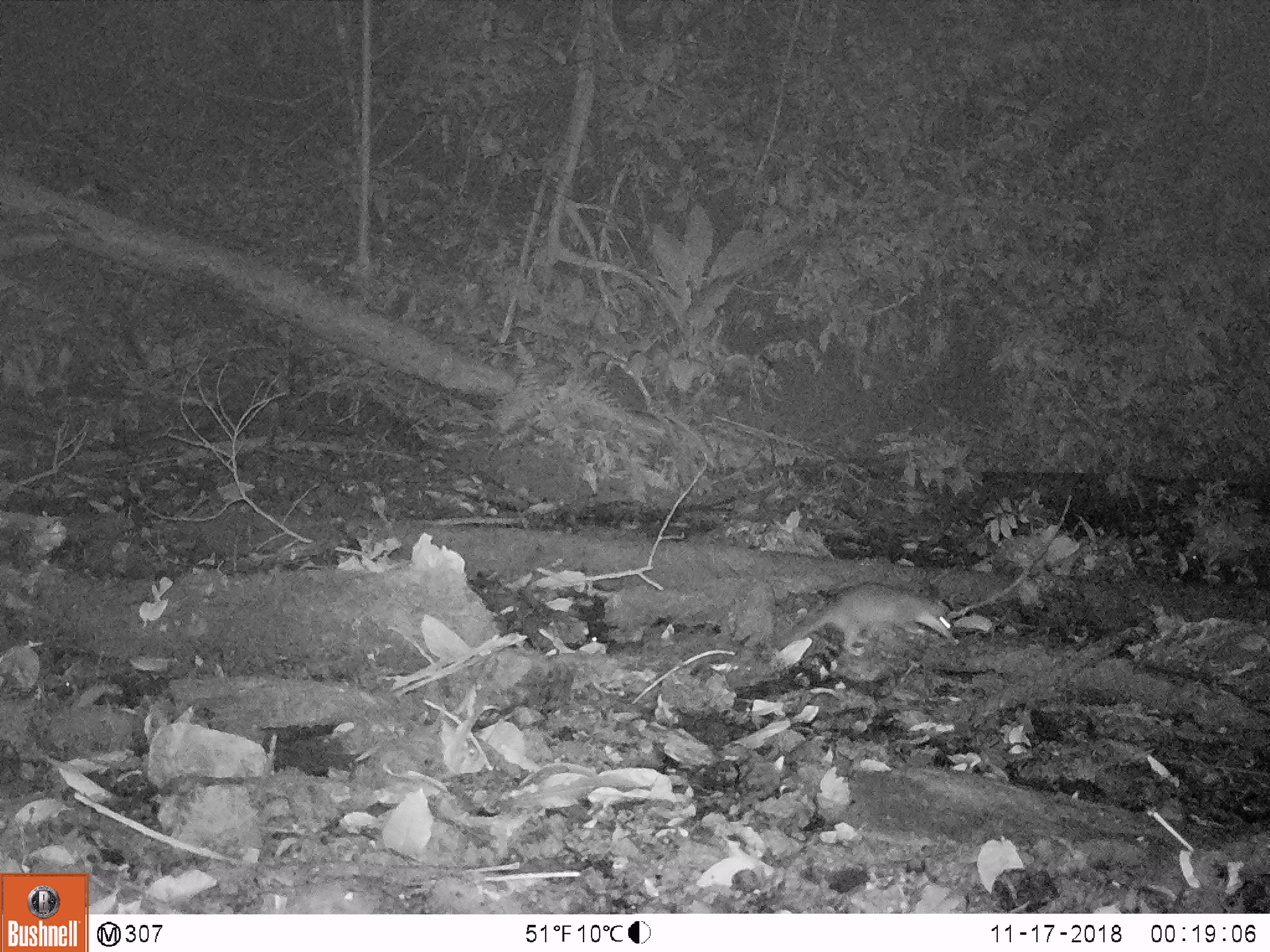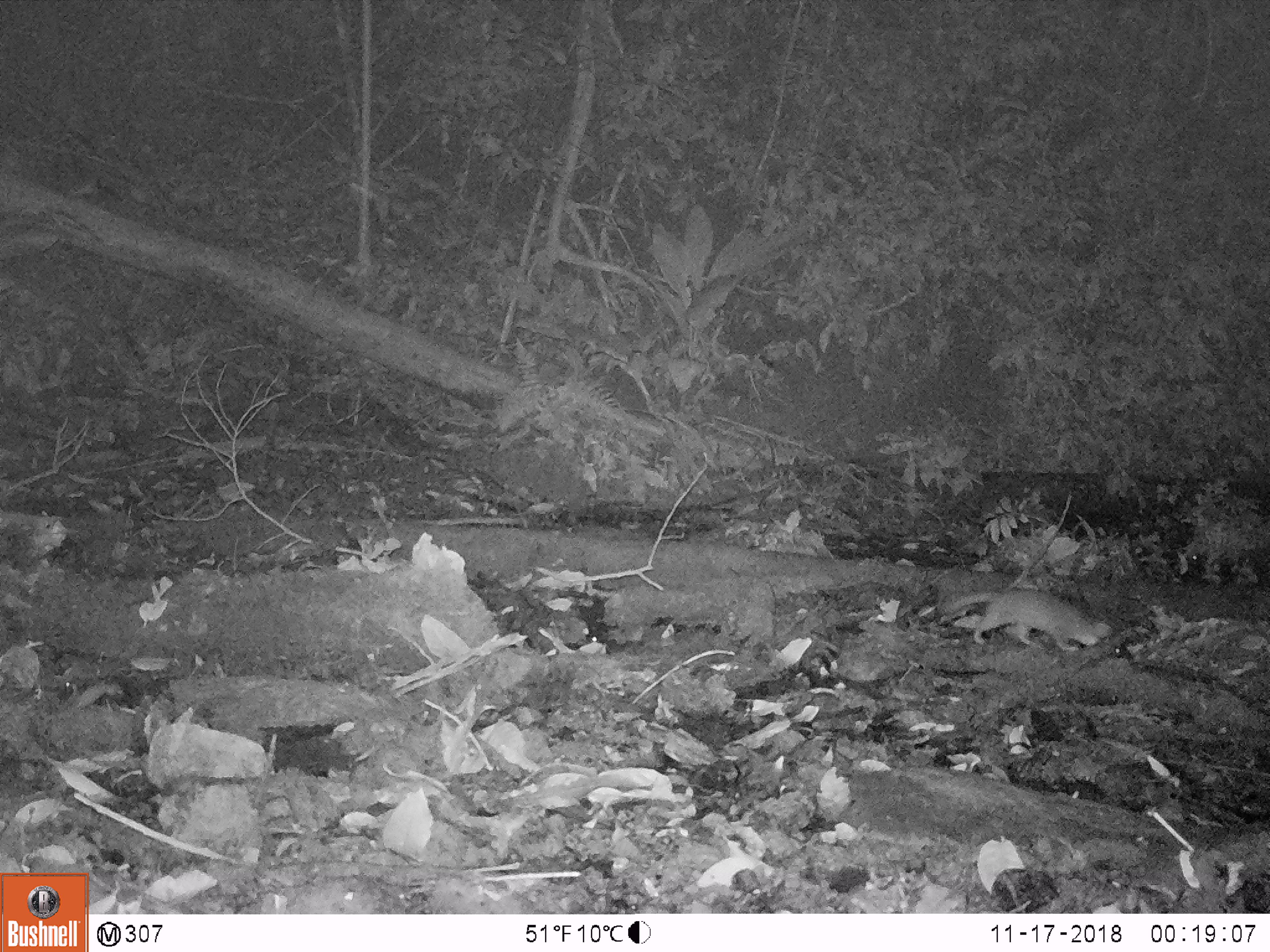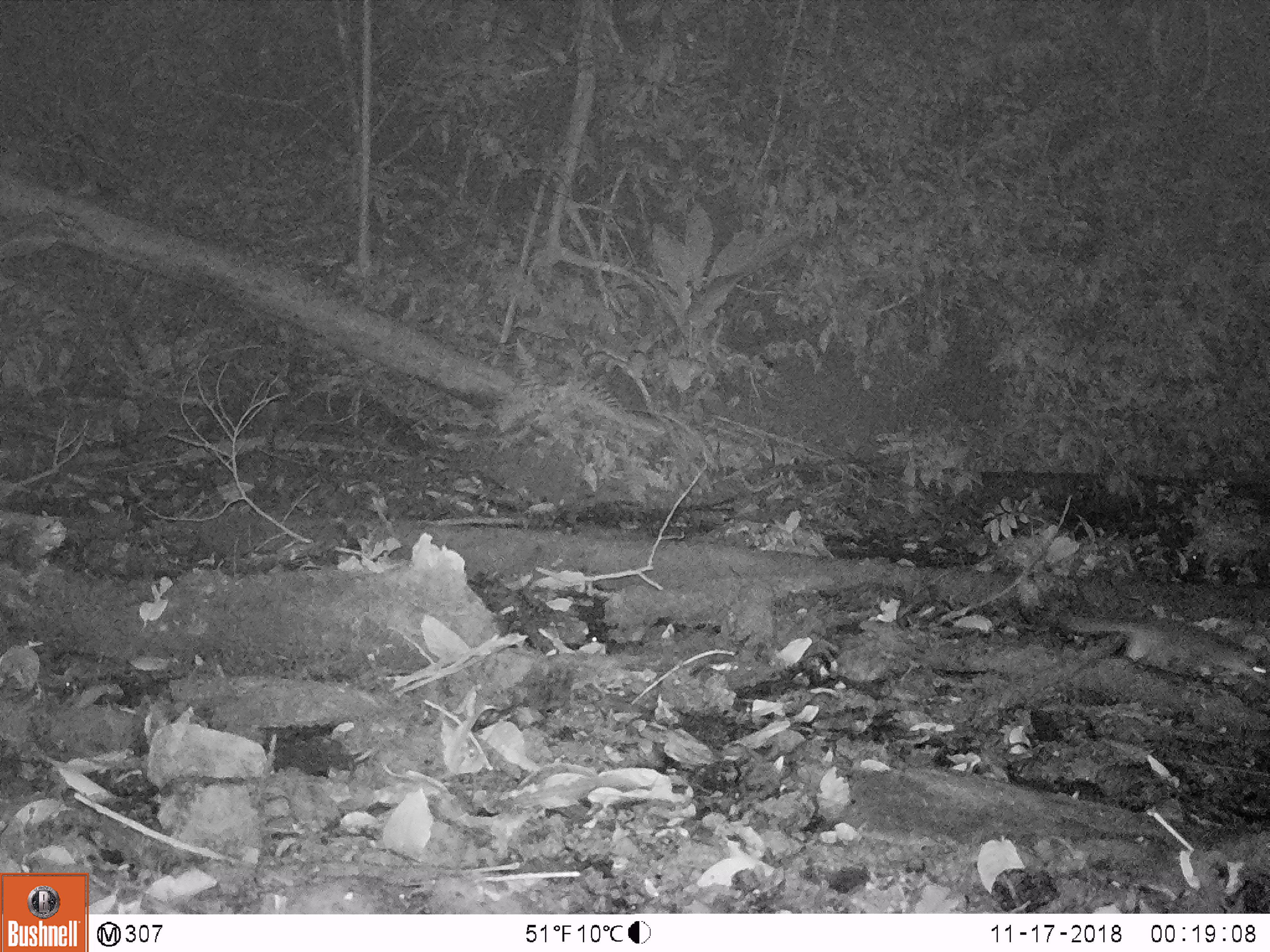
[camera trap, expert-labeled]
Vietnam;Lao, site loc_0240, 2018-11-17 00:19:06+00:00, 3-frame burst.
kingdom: Animalia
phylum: Chordata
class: Mammalia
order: Carnivora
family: Mustelidae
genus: Melogale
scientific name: Melogale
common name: ferret badger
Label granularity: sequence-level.